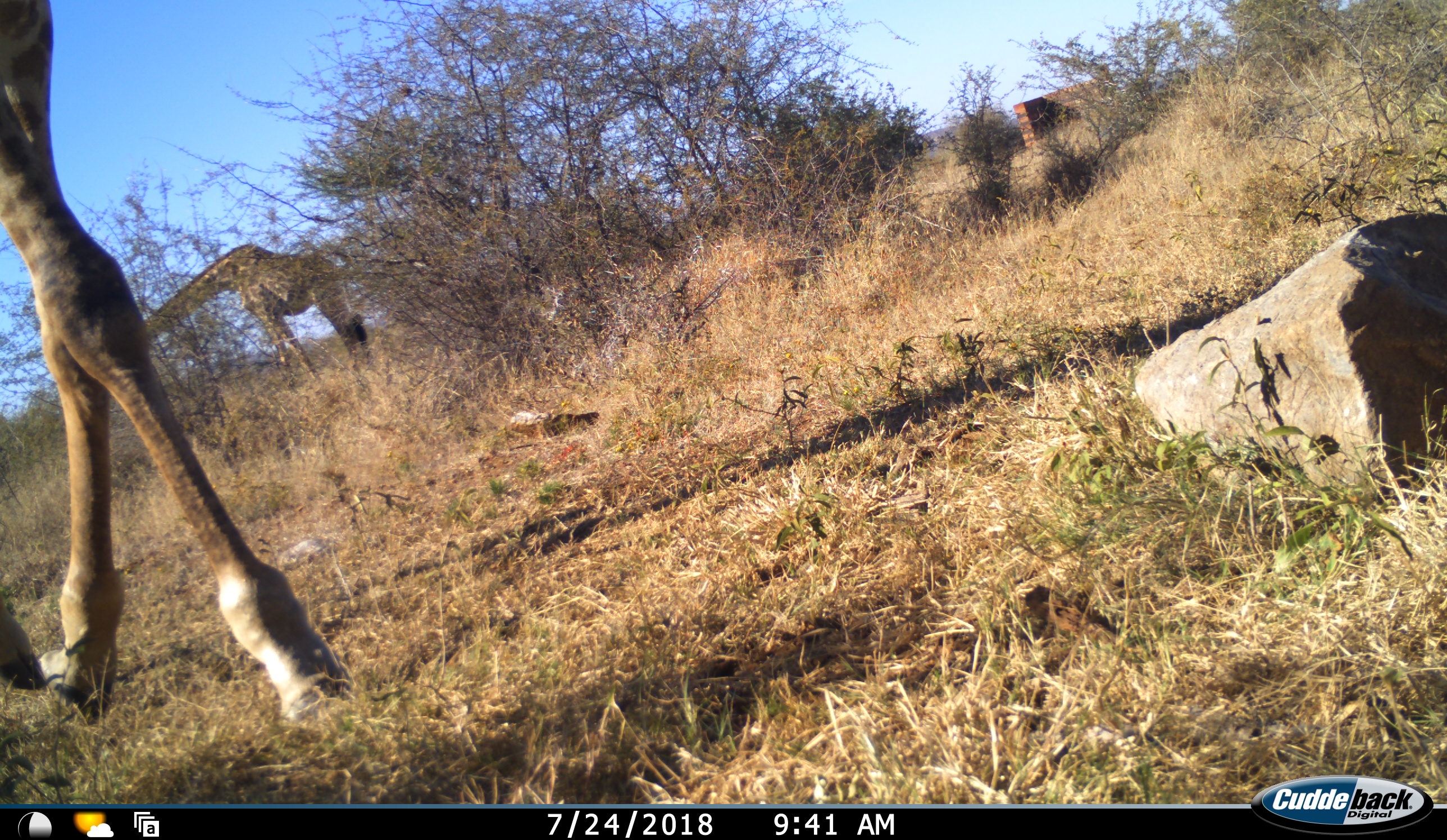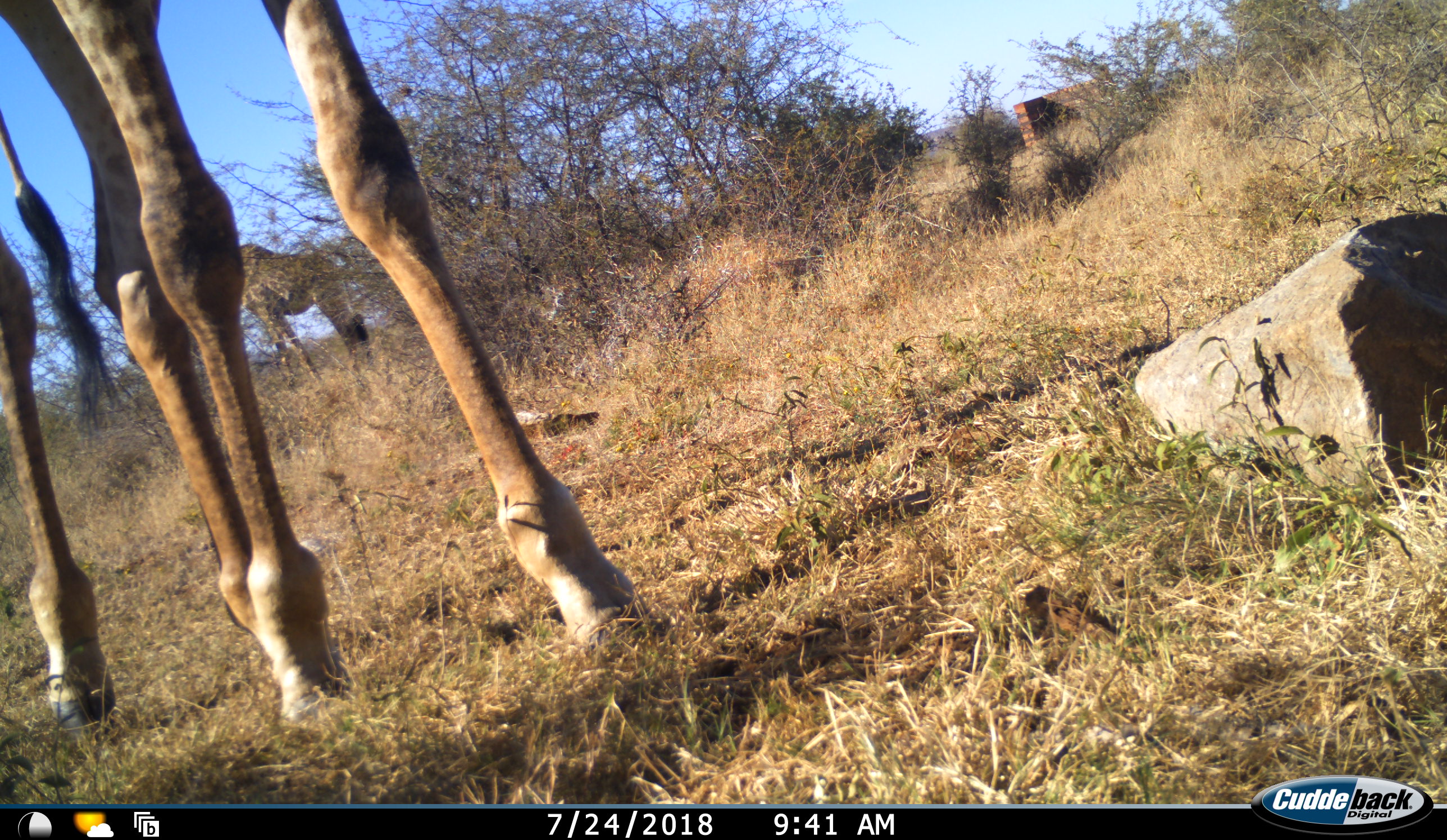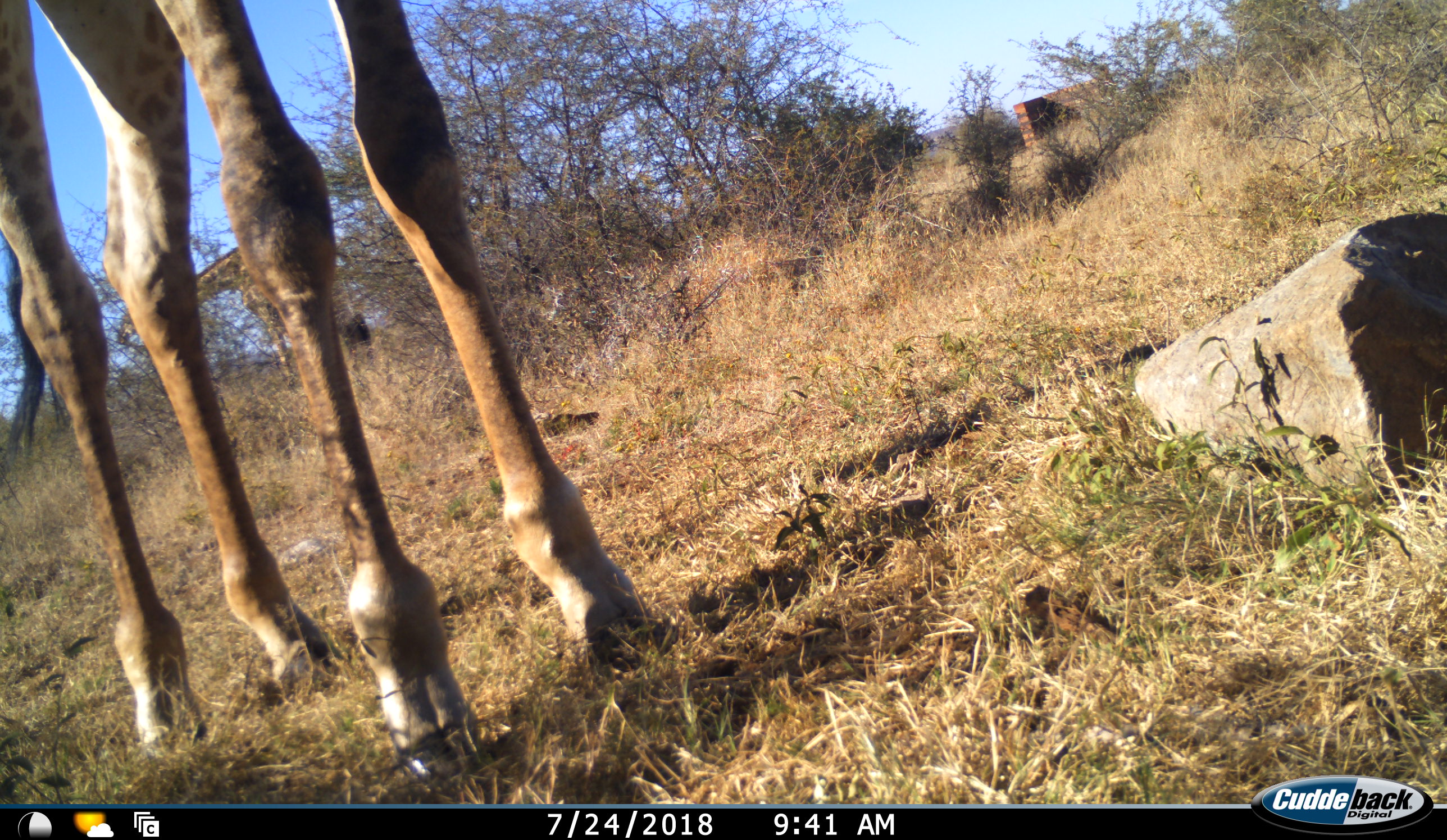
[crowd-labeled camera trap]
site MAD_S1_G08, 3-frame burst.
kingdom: Animalia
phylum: Chordata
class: Mammalia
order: Artiodactyla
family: Giraffidae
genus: Giraffa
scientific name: Giraffa camelopardalis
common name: giraffe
Giraffe (Giraffa camelopardalis), count 2. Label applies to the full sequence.